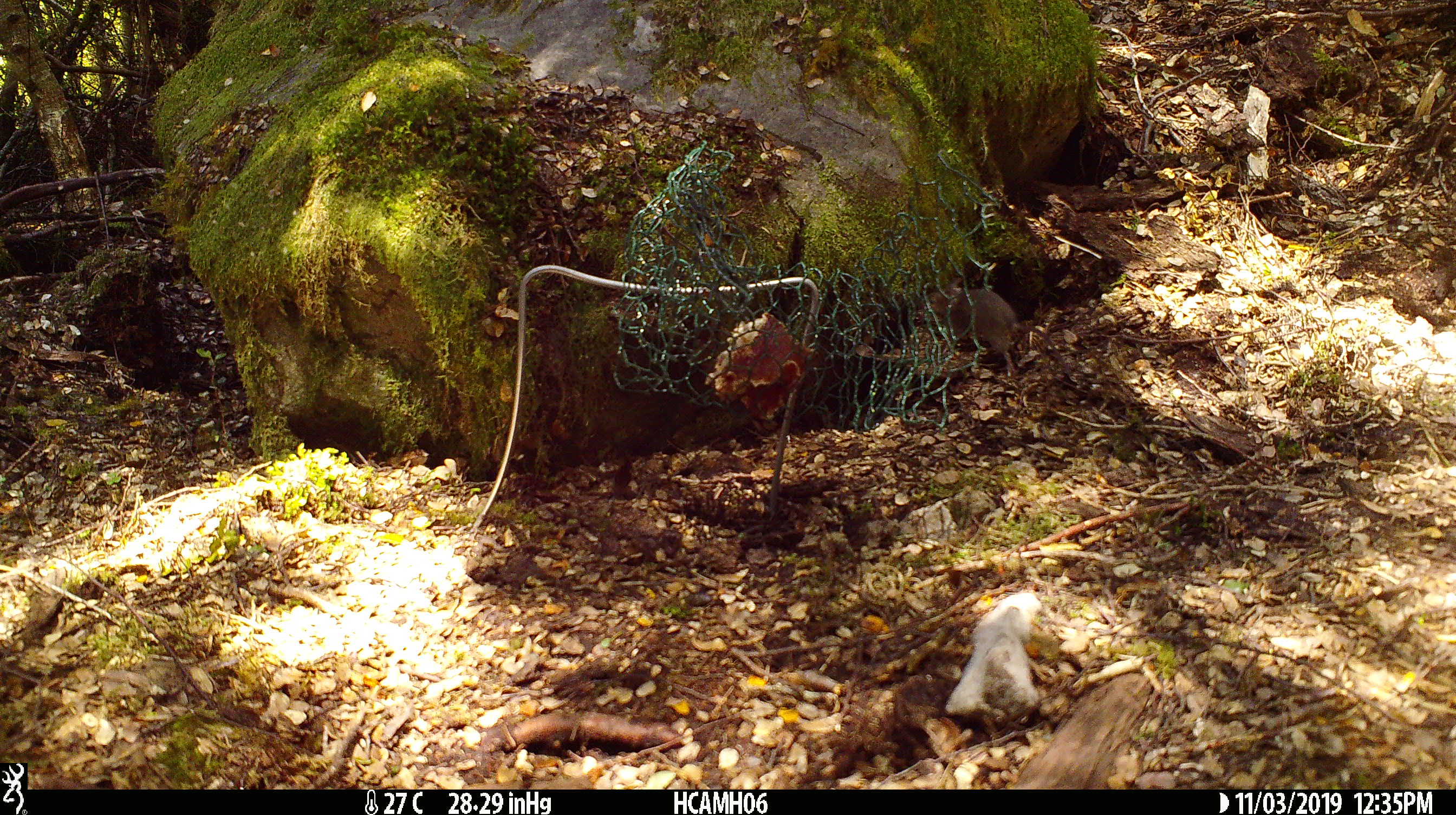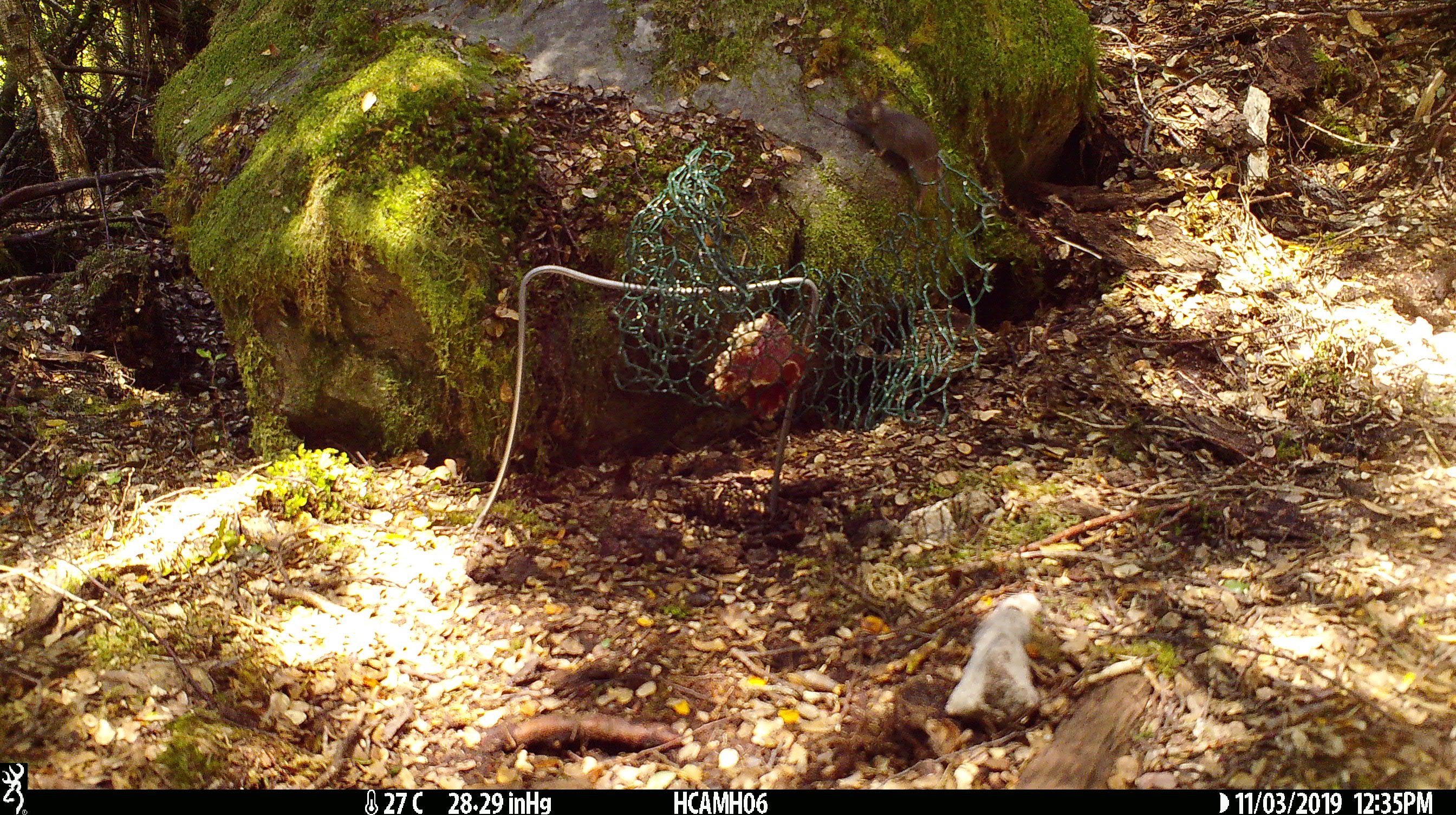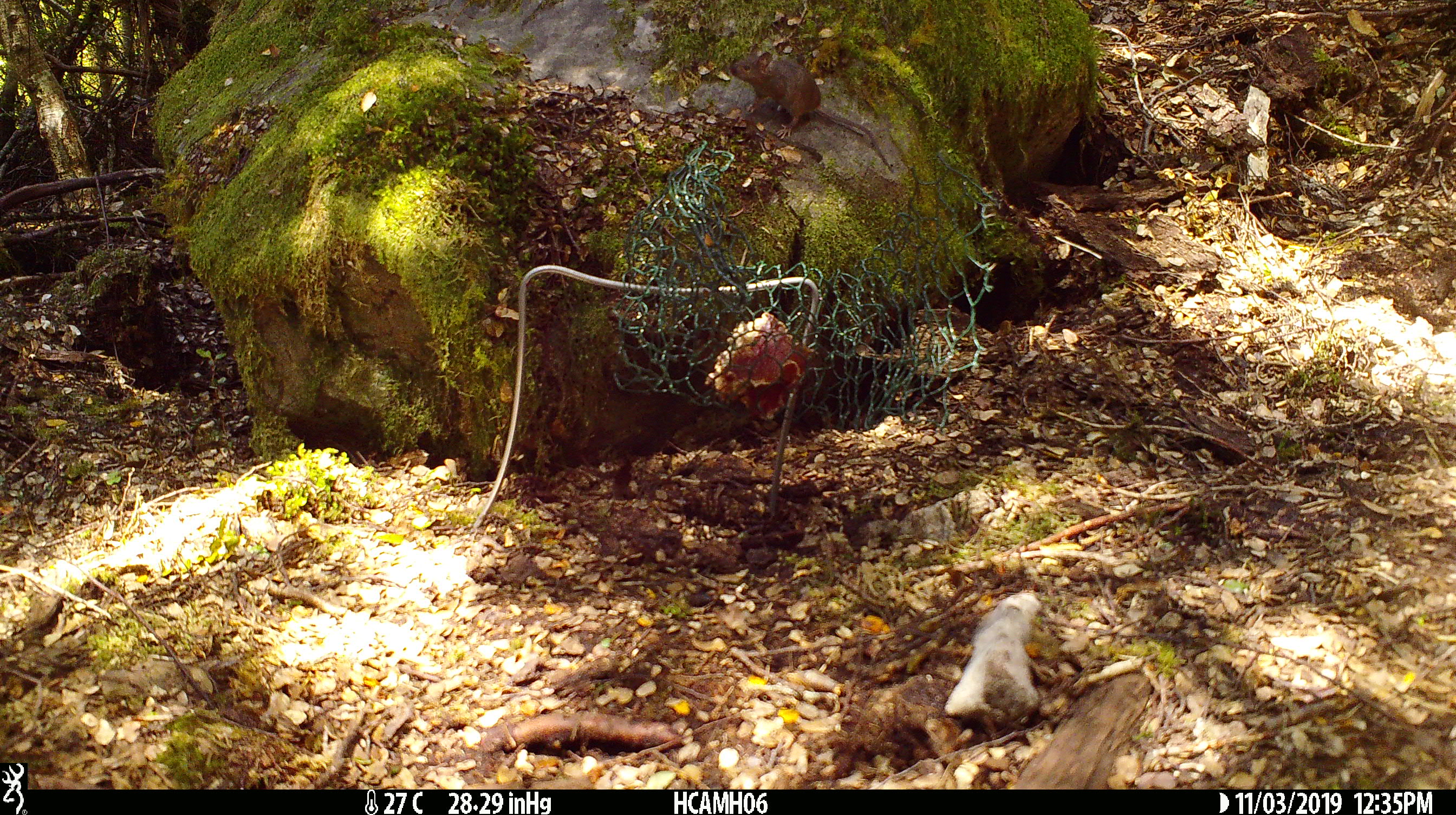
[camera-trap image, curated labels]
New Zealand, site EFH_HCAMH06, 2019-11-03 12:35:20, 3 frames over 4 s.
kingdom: Animalia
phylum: Chordata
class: Mammalia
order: Rodentia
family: Muridae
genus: Mus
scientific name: Mus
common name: mouse